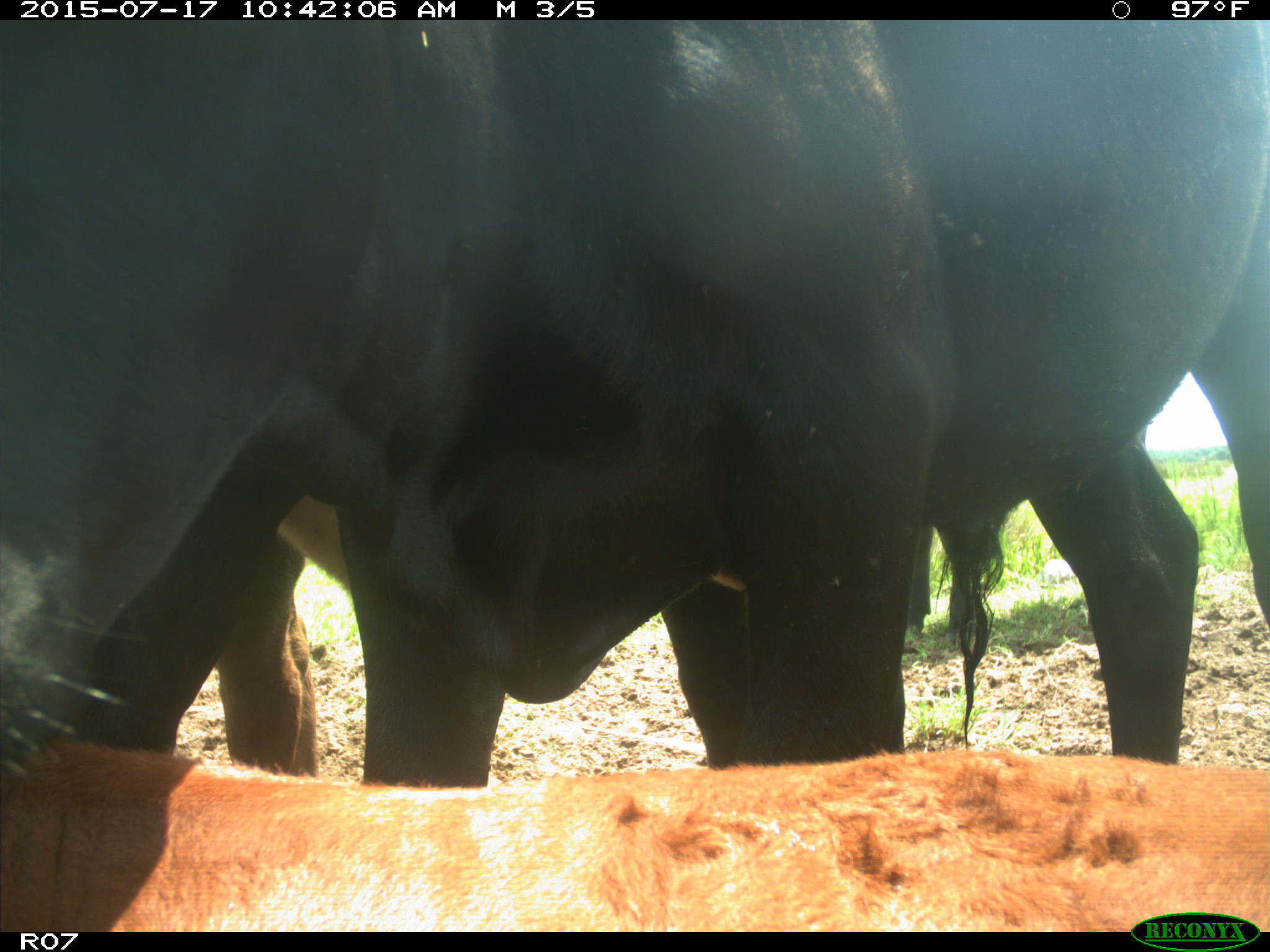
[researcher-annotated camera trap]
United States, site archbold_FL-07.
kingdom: Animalia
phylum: Chordata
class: Mammalia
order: Artiodactyla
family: Bovidae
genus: Bos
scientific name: Bos taurus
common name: domestic cow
Bos taurus (domestic cow).